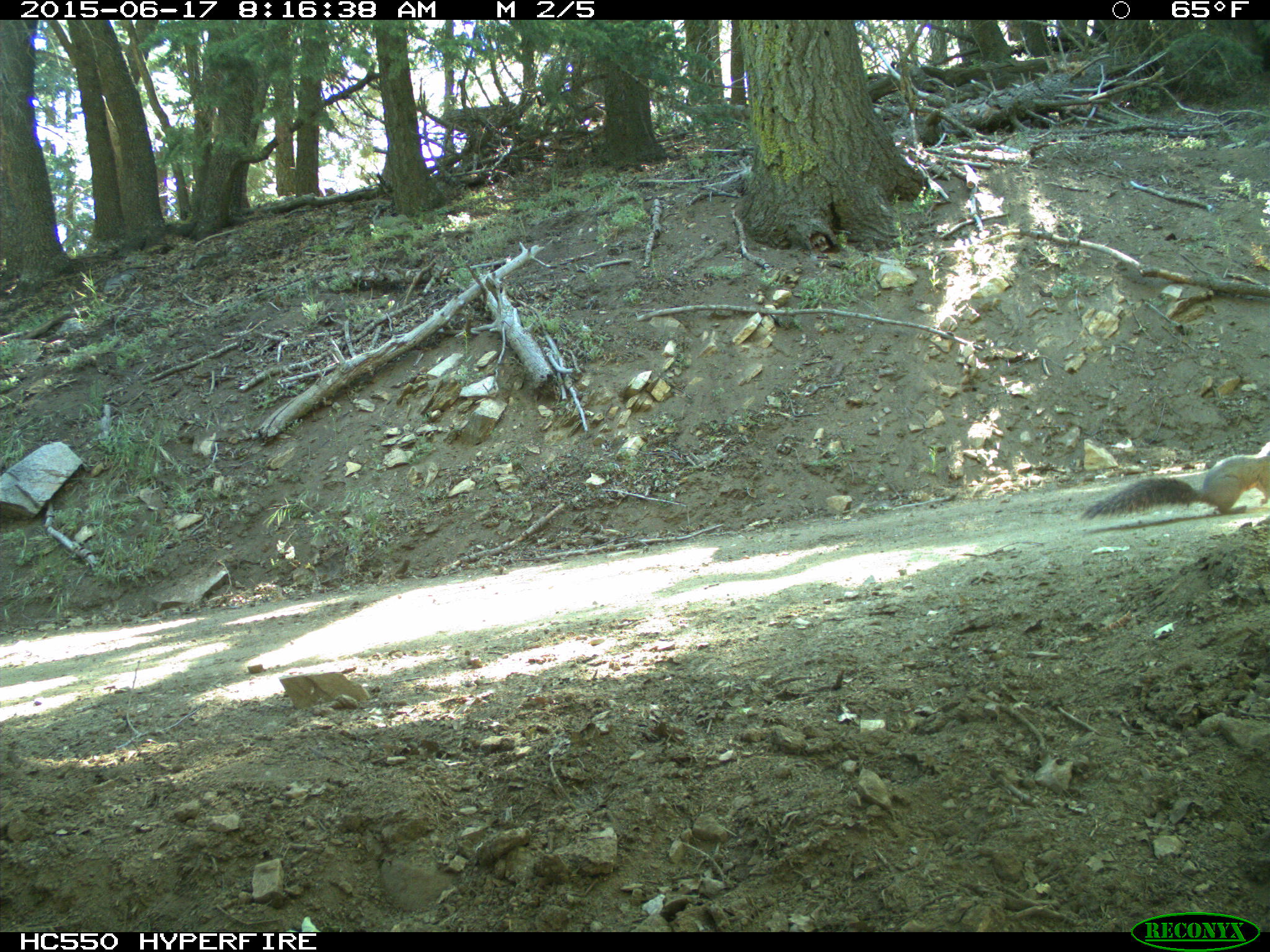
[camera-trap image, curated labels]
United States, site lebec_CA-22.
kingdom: Animalia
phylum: Chordata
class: Mammalia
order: Rodentia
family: Sciuridae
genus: Sciurus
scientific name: Sciurus carolinensis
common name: eastern gray squirrel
Sciurus carolinensis (eastern gray squirrel).